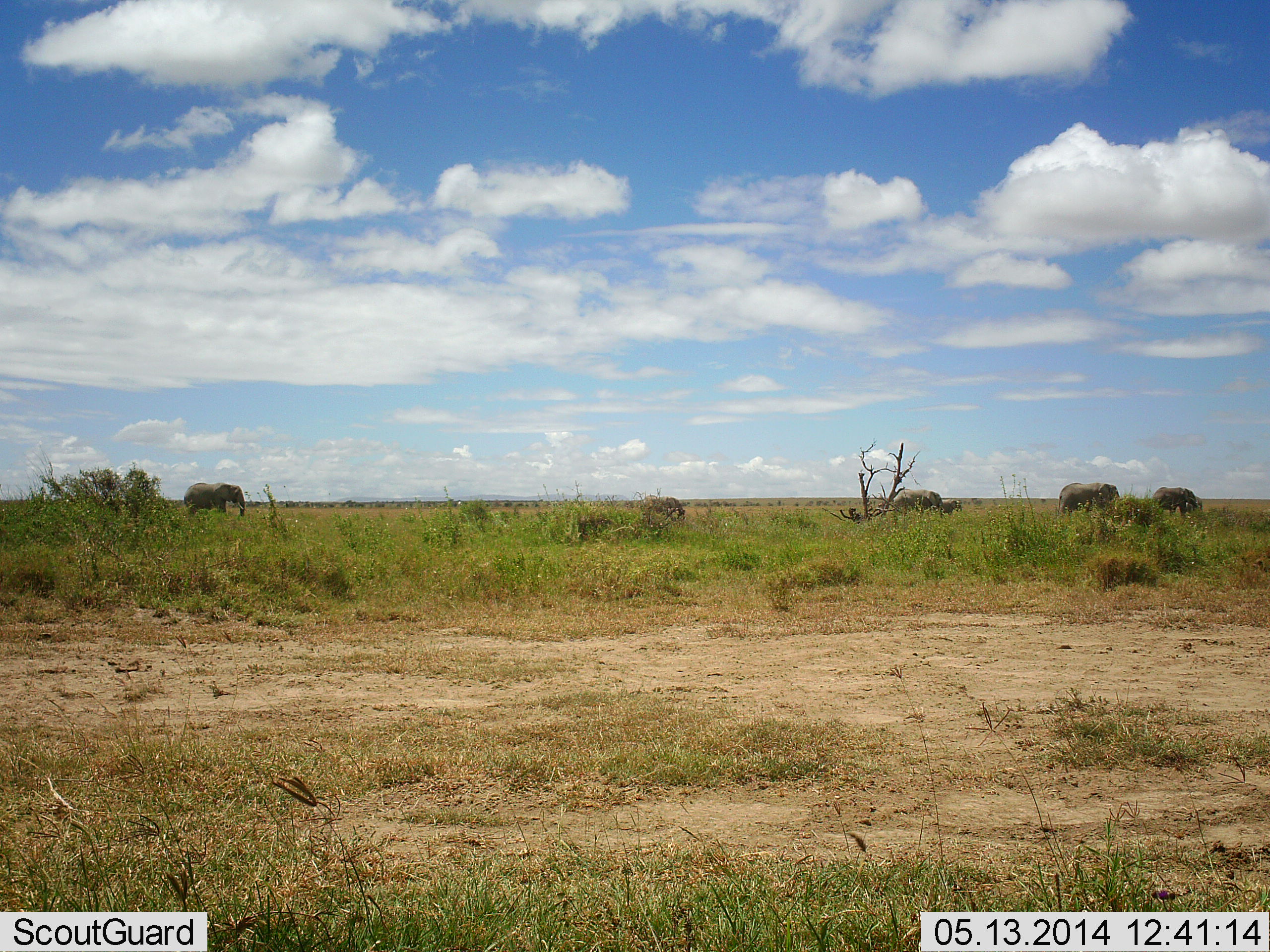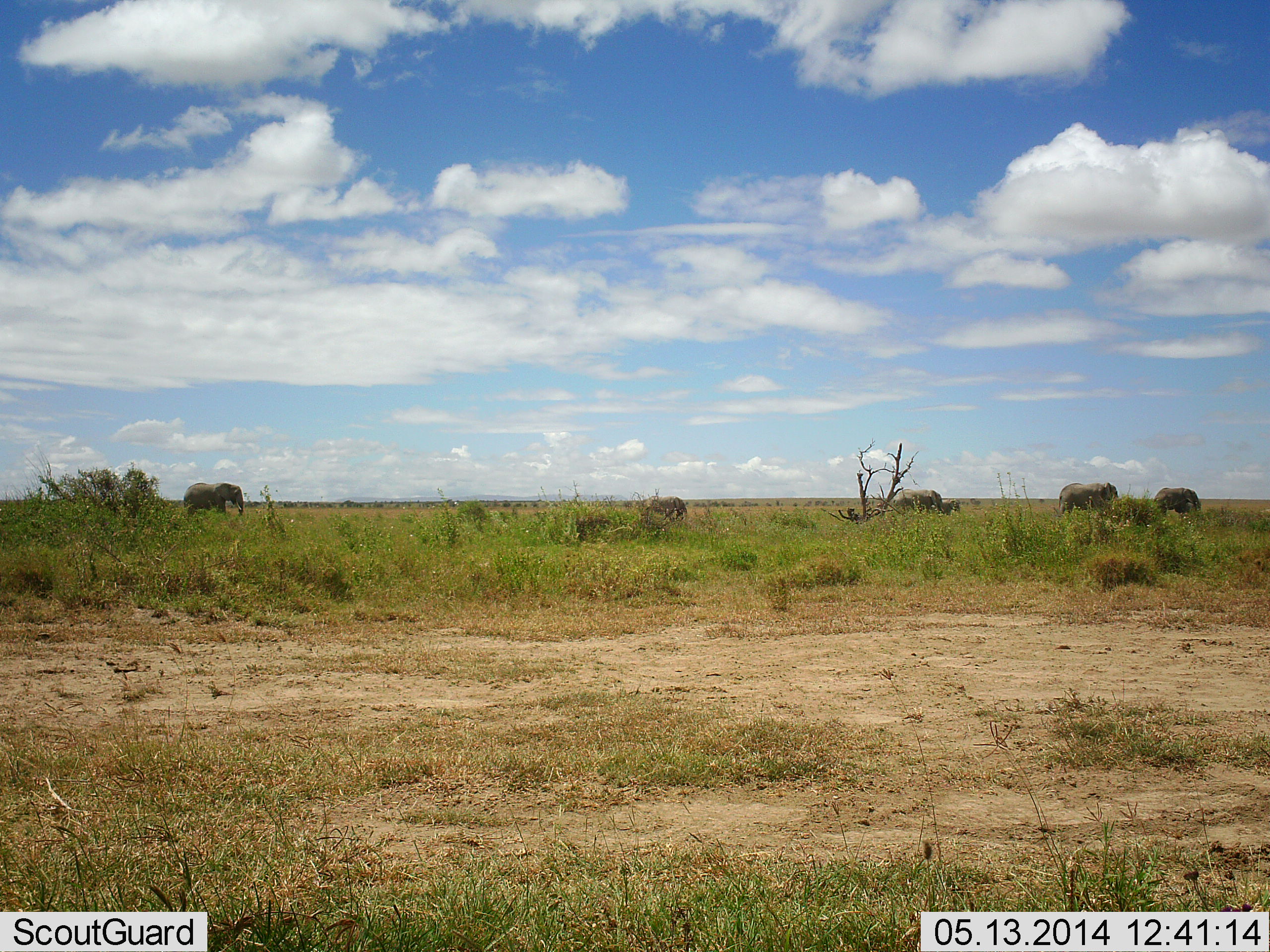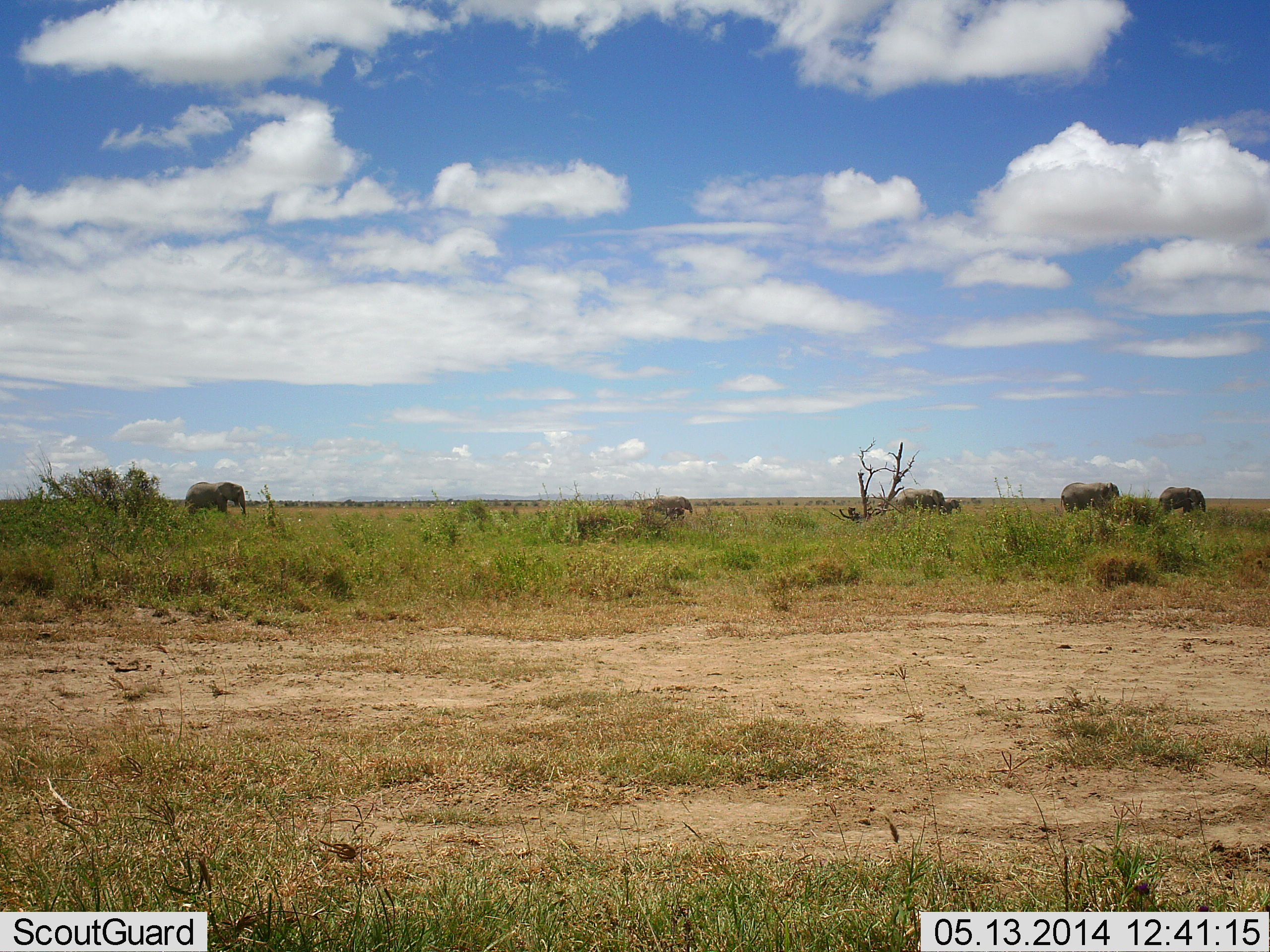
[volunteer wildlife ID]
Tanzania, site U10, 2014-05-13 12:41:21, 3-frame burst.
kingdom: Animalia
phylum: Chordata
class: Mammalia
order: Proboscidea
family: Elephantidae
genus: Loxodonta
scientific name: Loxodonta africana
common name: african bush elephant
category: elephant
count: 5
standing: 10%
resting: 0%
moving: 90%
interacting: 0%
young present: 30%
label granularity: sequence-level